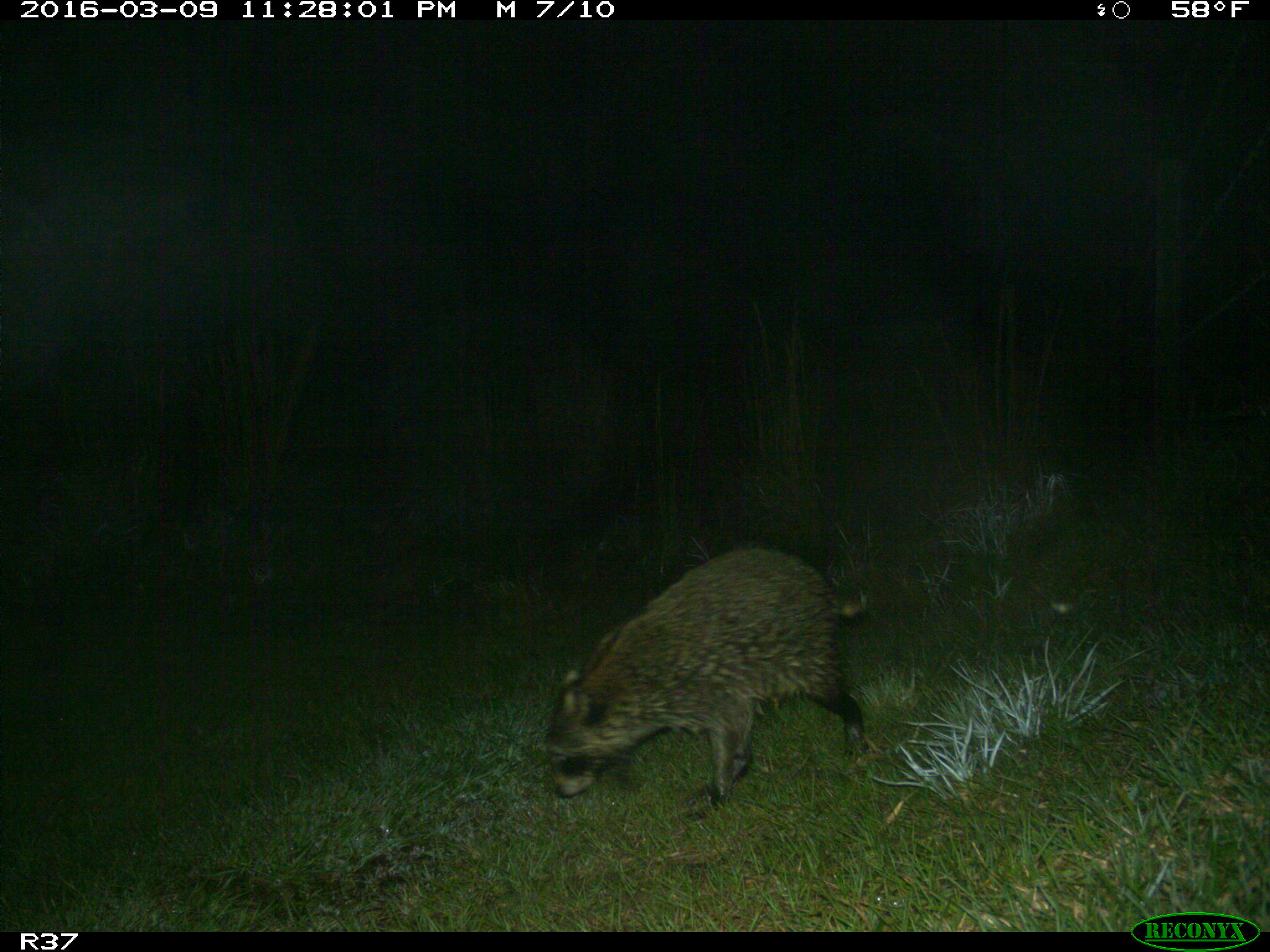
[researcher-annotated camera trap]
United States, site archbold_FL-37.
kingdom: Animalia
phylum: Chordata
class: Mammalia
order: Carnivora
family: Procyonidae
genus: Procyon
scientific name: Procyon lotor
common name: common raccoon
Procyon lotor (common raccoon).